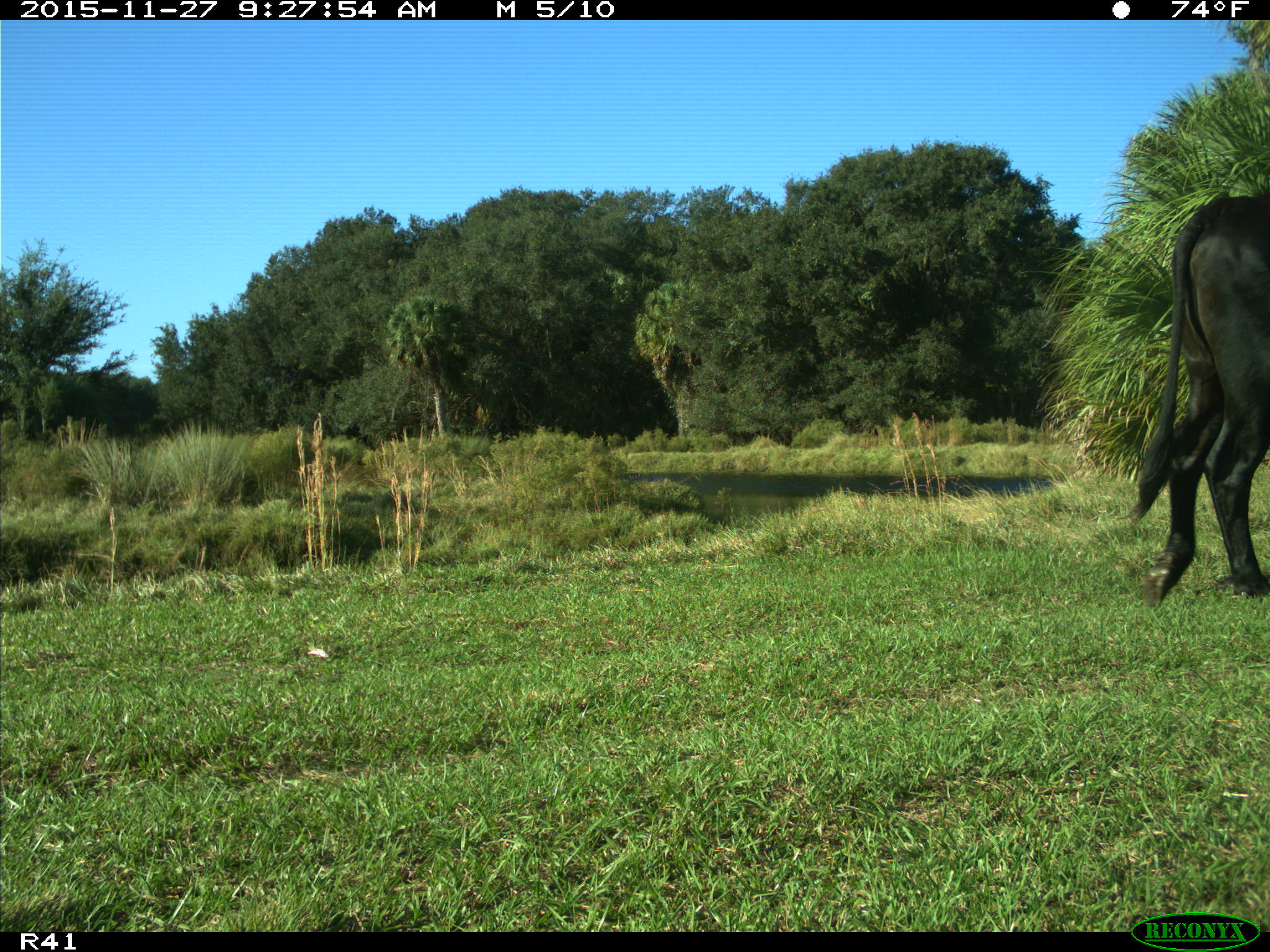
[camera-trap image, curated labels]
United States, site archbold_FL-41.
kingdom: Animalia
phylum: Chordata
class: Mammalia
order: Artiodactyla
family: Bovidae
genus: Bos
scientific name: Bos taurus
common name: domestic cow